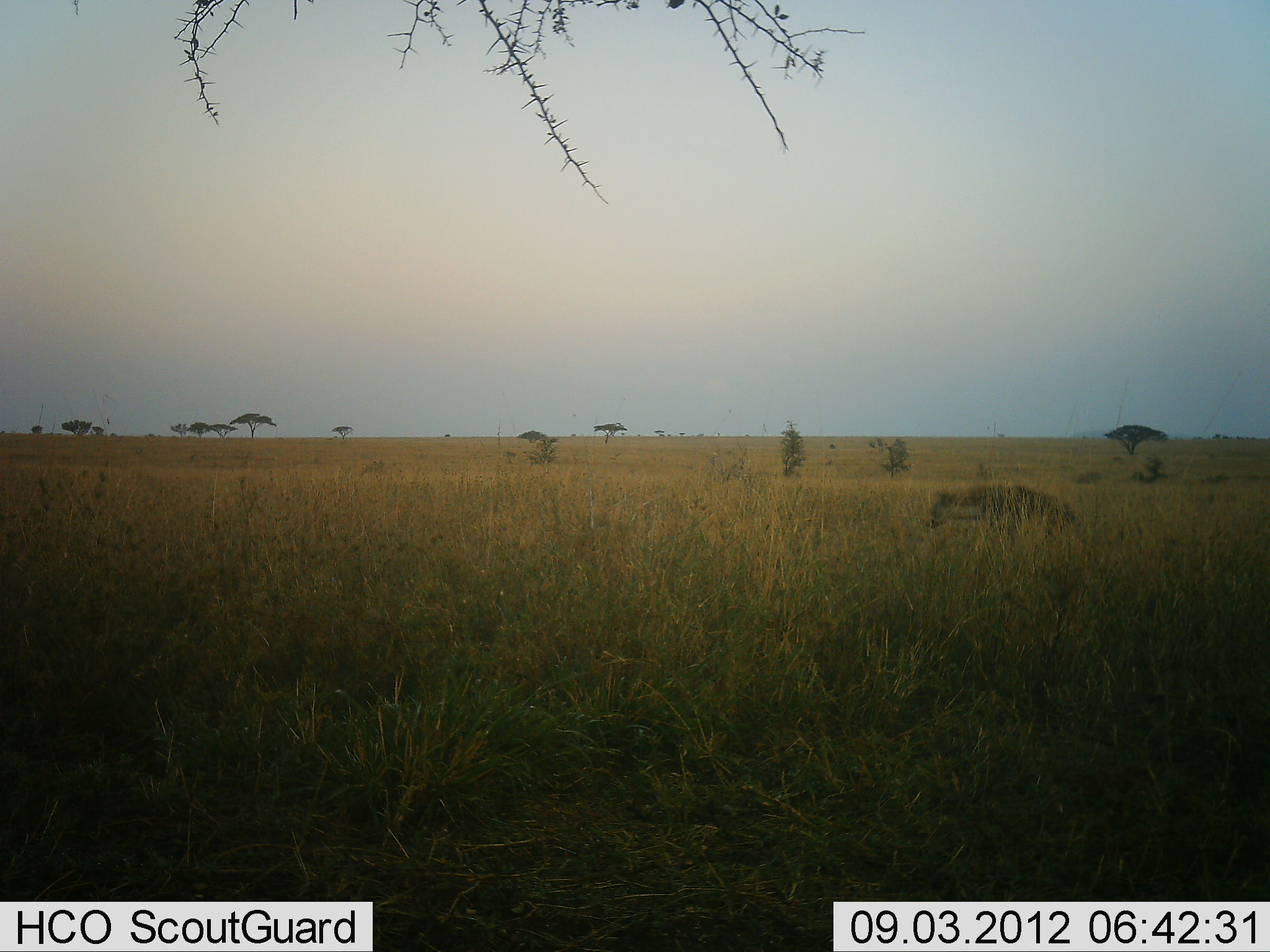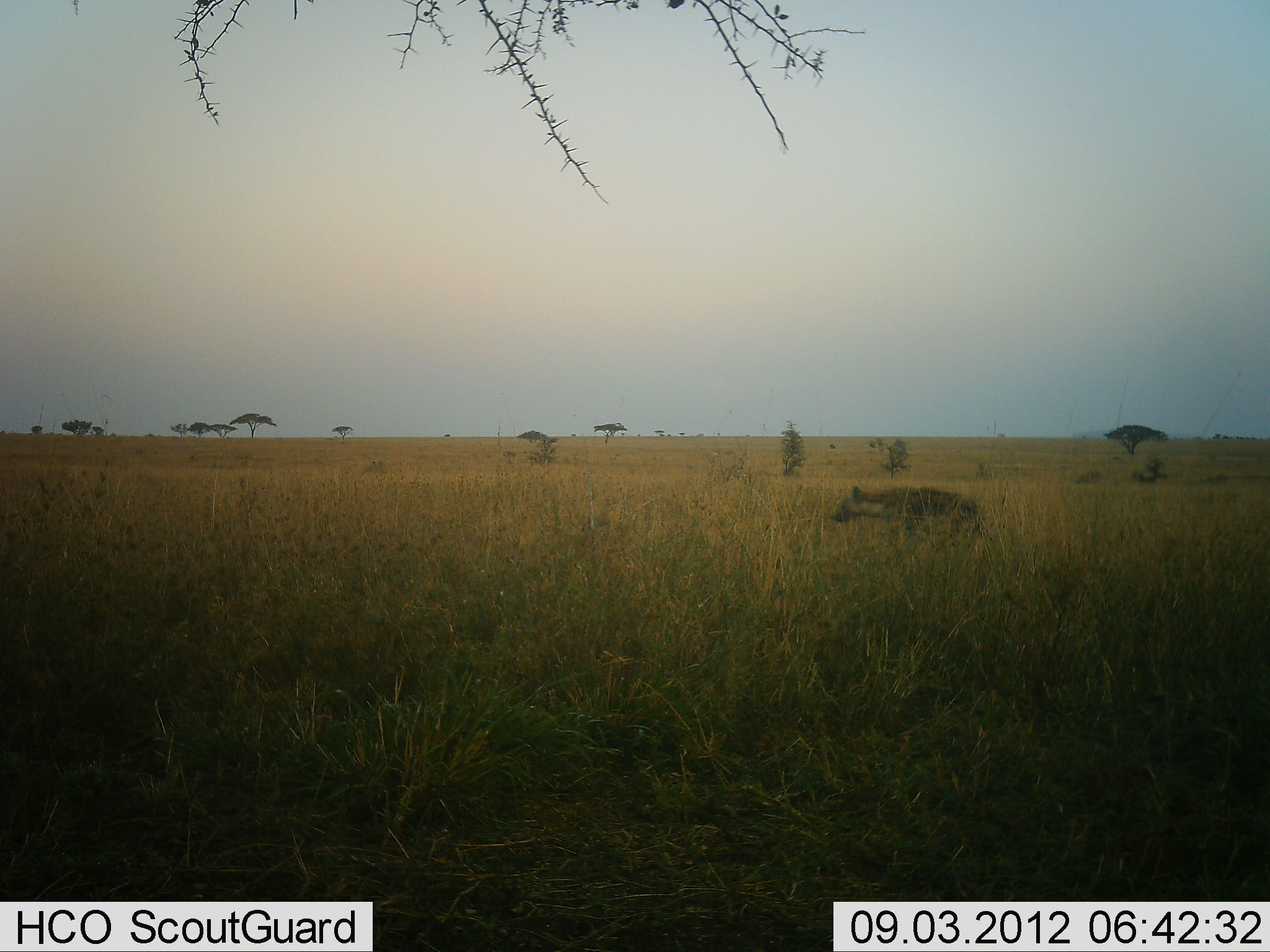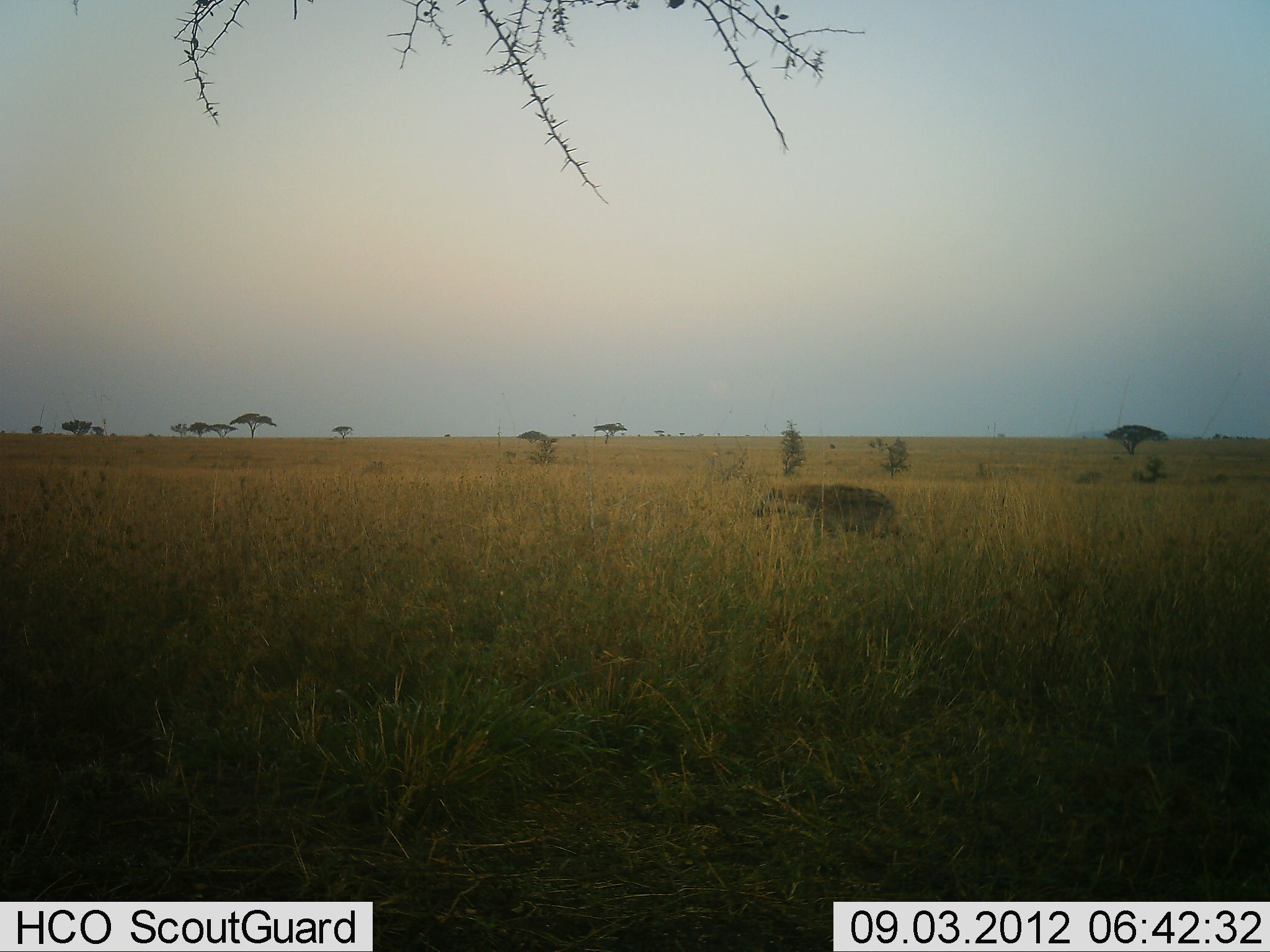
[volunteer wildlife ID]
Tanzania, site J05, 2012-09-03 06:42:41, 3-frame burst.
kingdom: Animalia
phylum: Chordata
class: Mammalia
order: Carnivora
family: Hyaenidae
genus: Crocuta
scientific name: Crocuta crocuta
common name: spotted hyena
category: hyenaspotted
Hyenaspotted (spotted hyena) (Crocuta crocuta), count 1. Behavior (volunteer vote fractions): standing 0%, resting 0%, moving 100%, interacting 0%. Young present (vote fraction): 0%. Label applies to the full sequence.